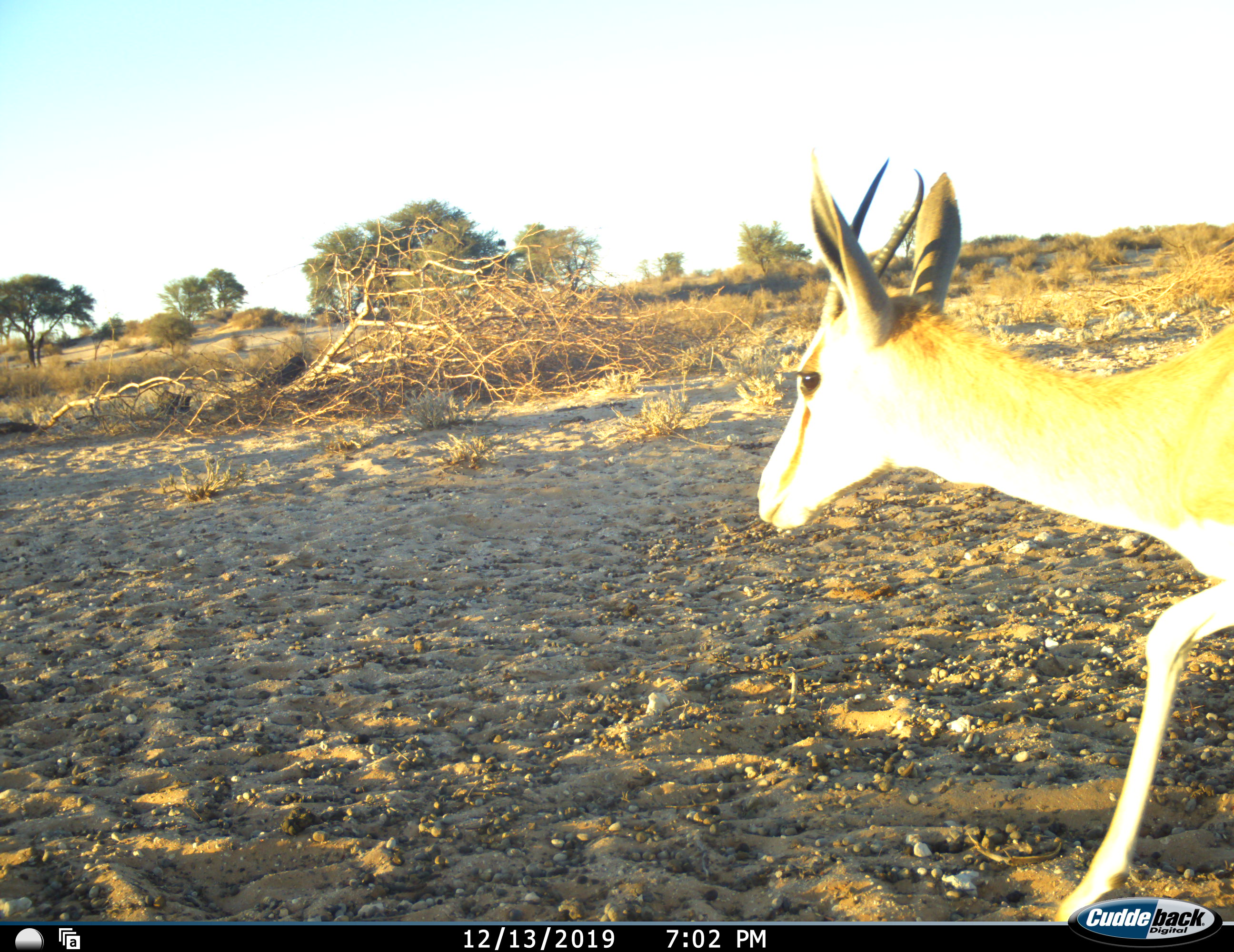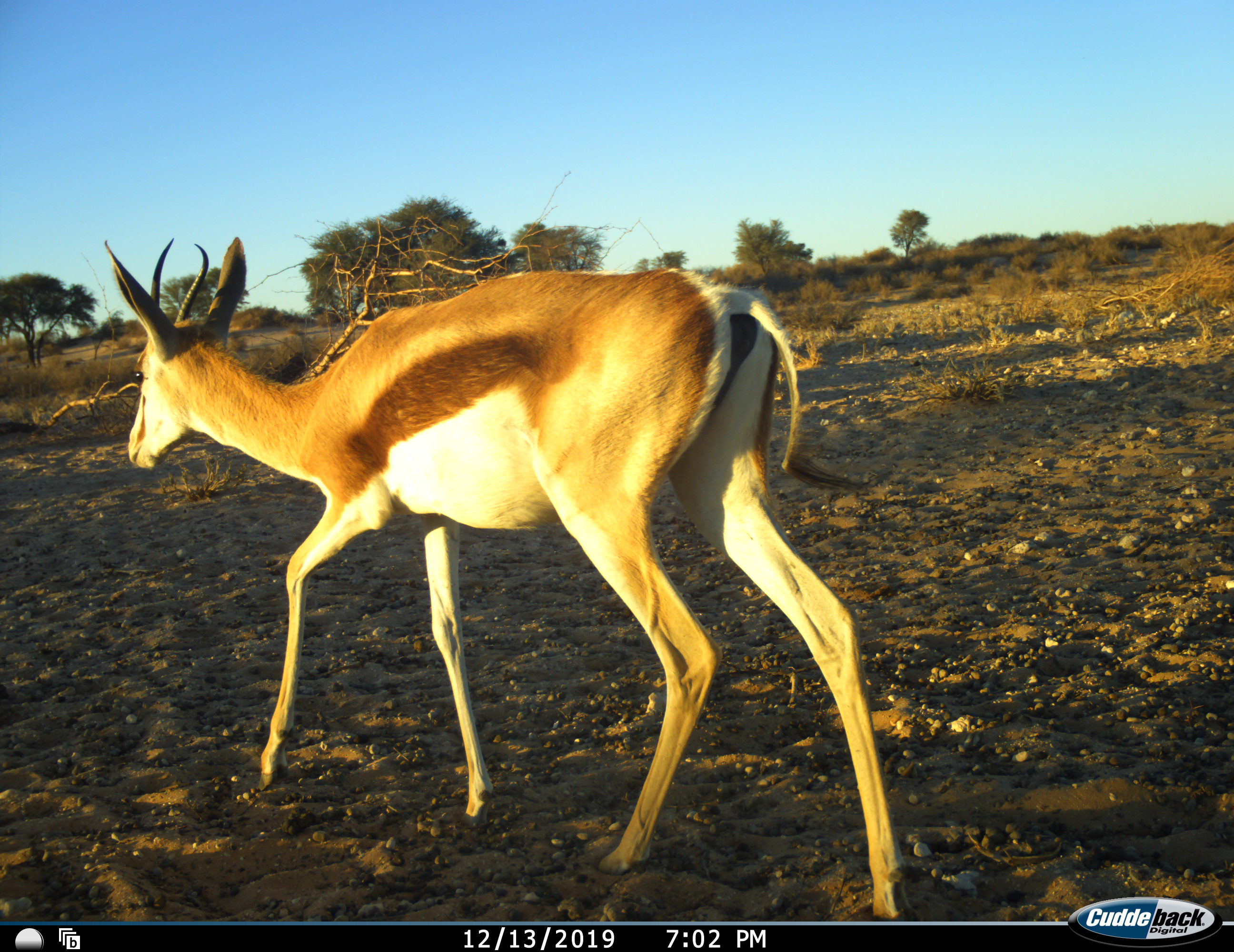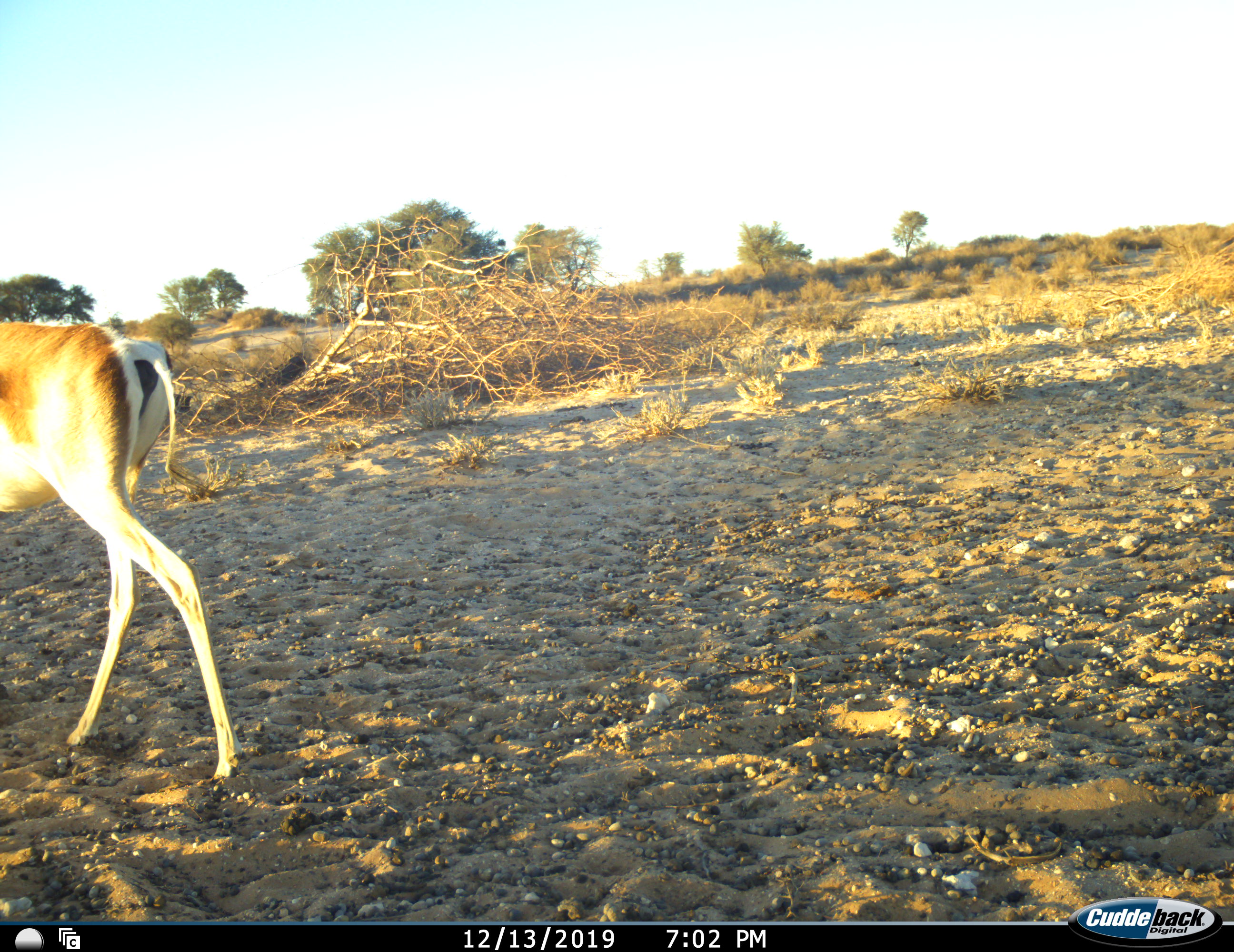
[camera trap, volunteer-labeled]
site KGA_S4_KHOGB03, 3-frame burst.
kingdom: Animalia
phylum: Chordata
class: Mammalia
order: Artiodactyla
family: Bovidae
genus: Antidorcas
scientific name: Antidorcas marsupialis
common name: springbok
Springbok (Antidorcas marsupialis), count 1. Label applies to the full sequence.